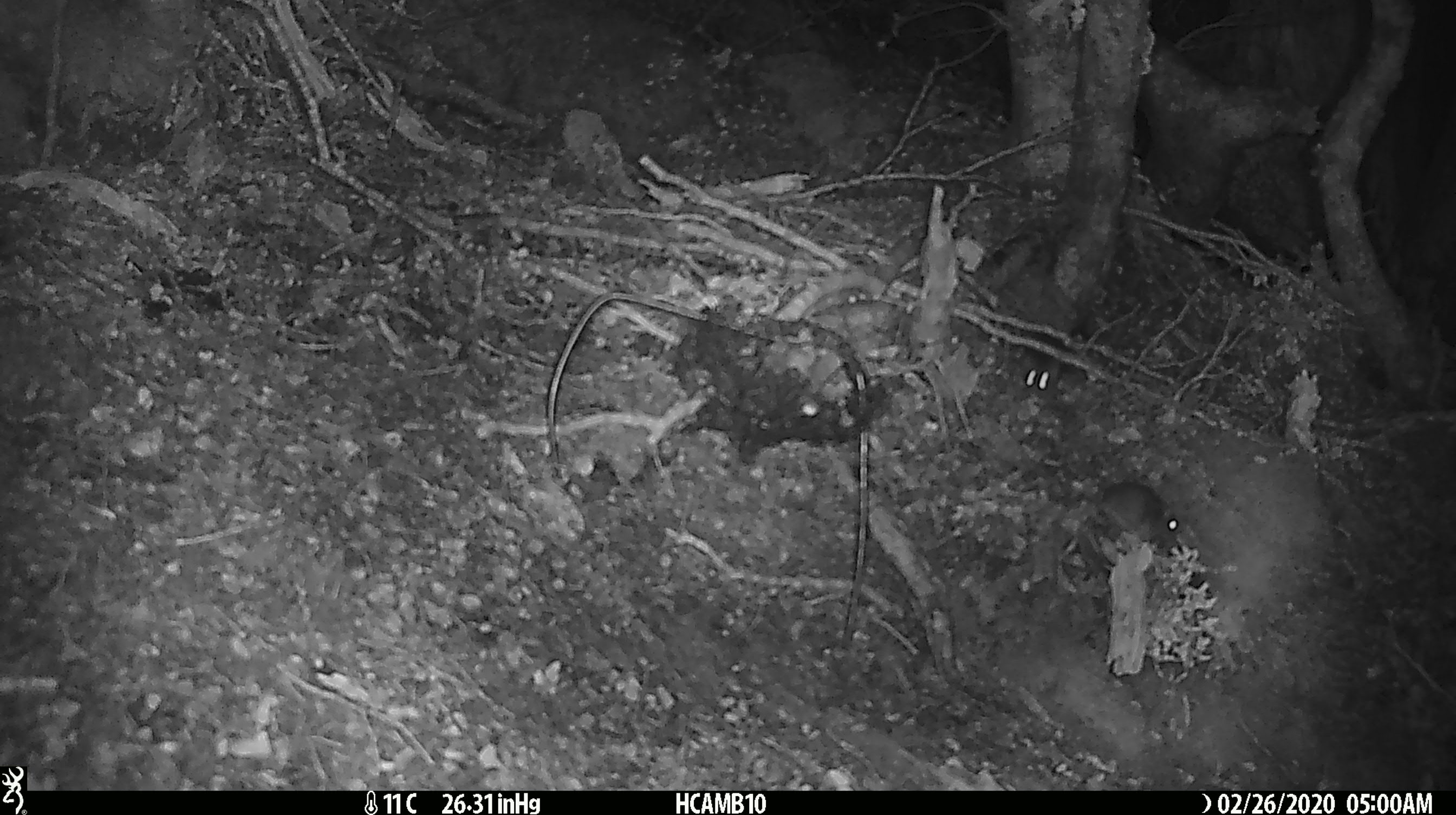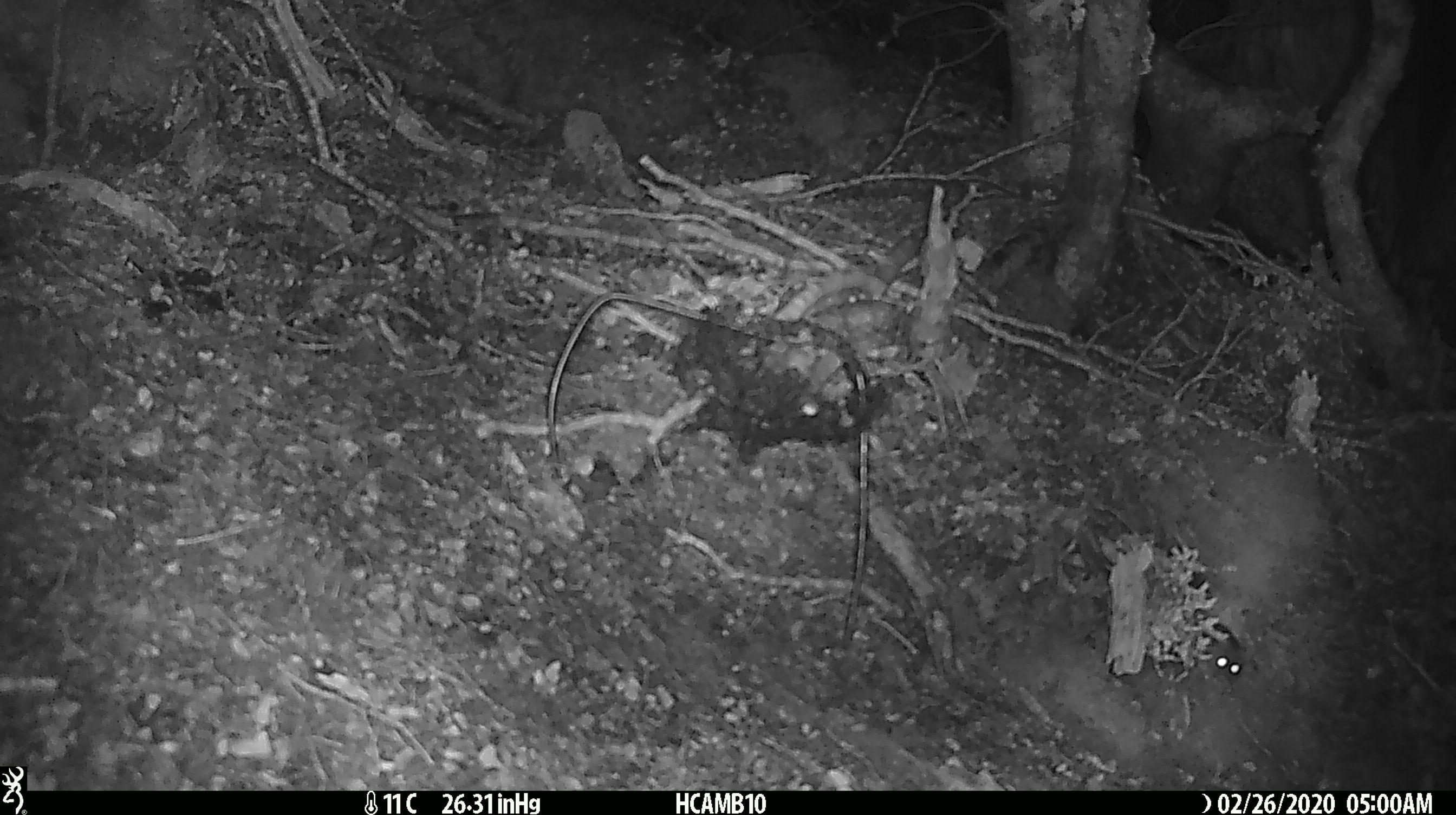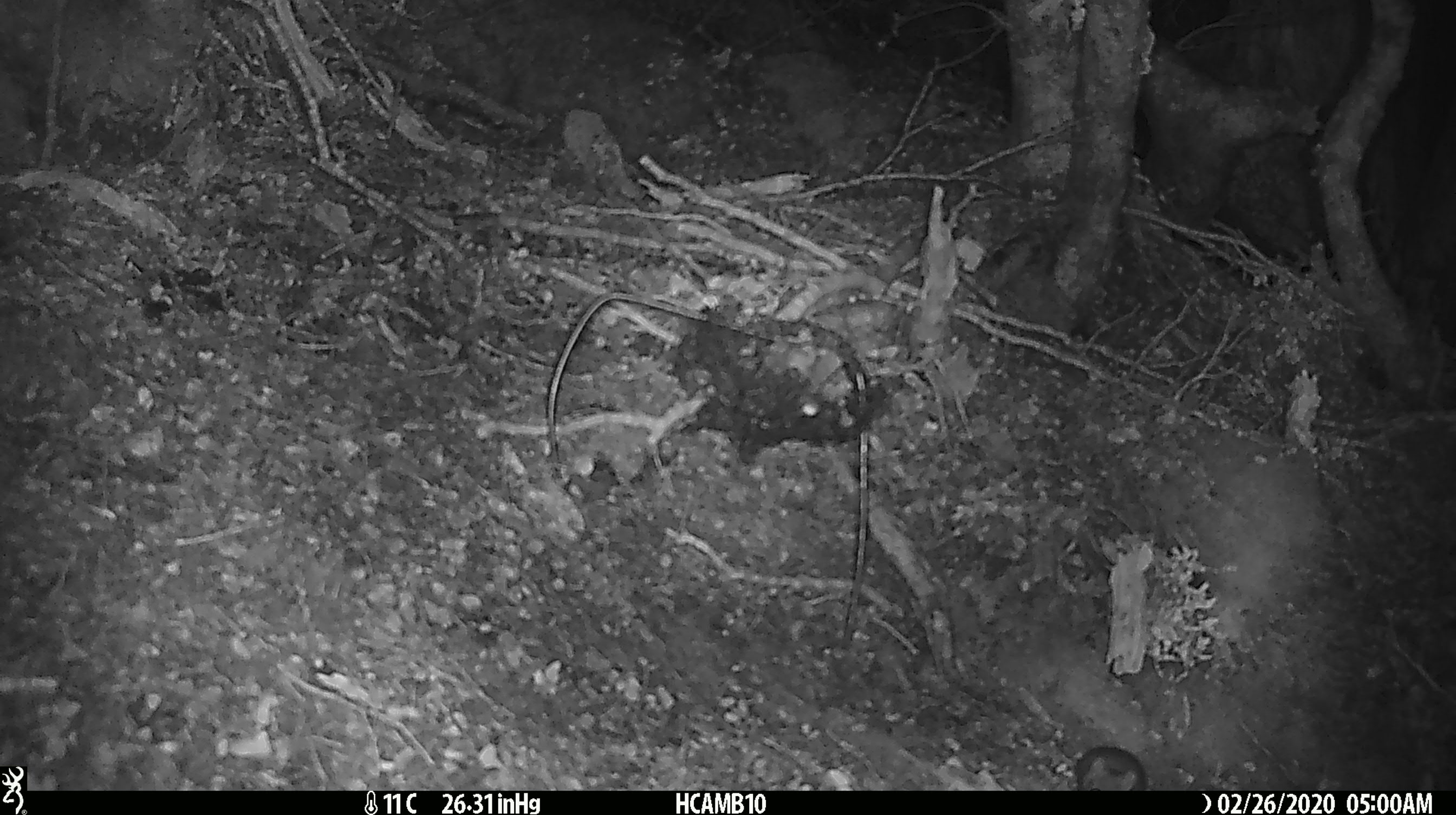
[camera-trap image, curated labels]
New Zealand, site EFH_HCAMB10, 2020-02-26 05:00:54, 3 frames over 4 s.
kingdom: Animalia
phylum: Chordata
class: Mammalia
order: Rodentia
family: Muridae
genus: Mus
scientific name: Mus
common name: mouse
Mouse (Mus).